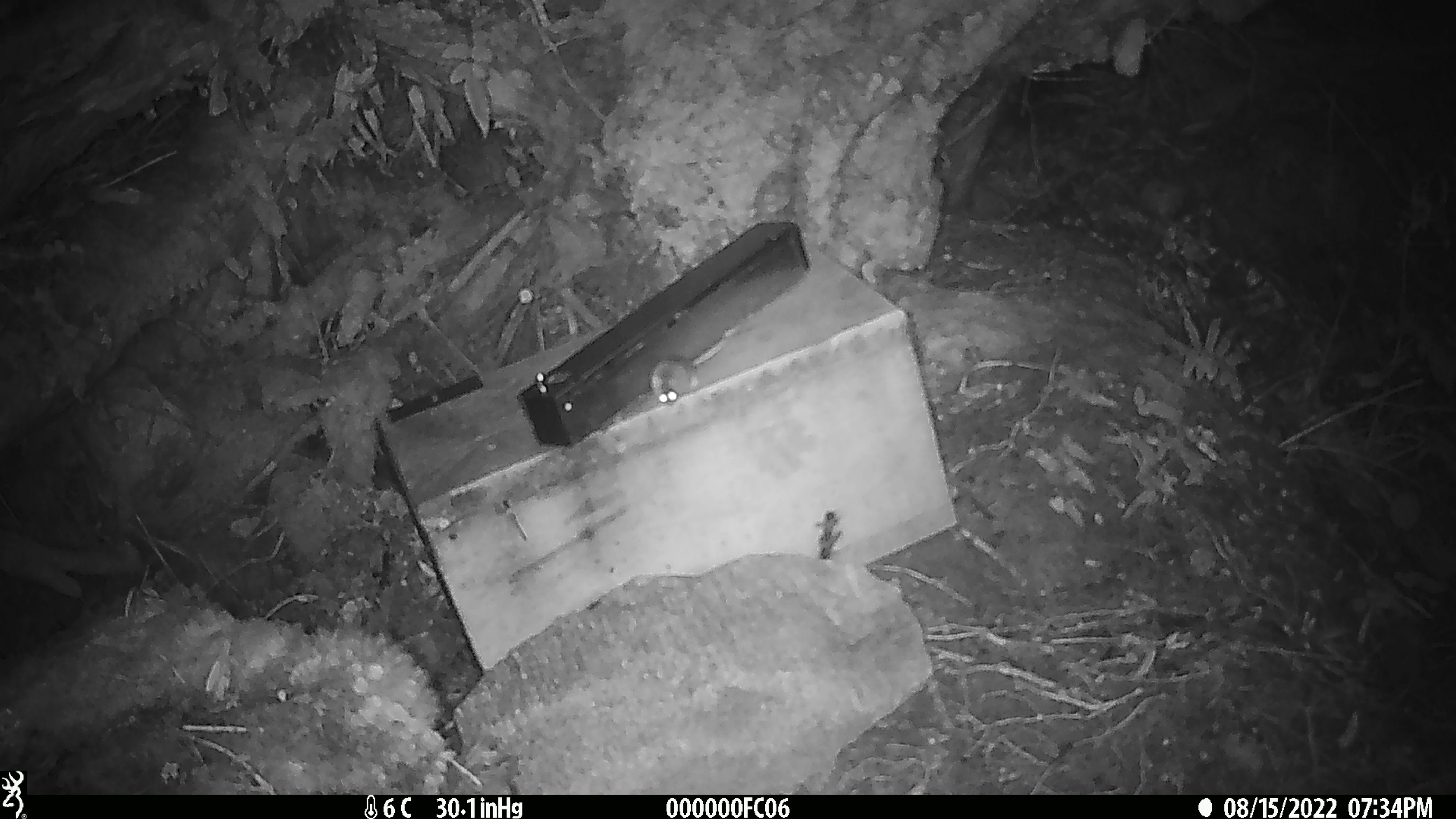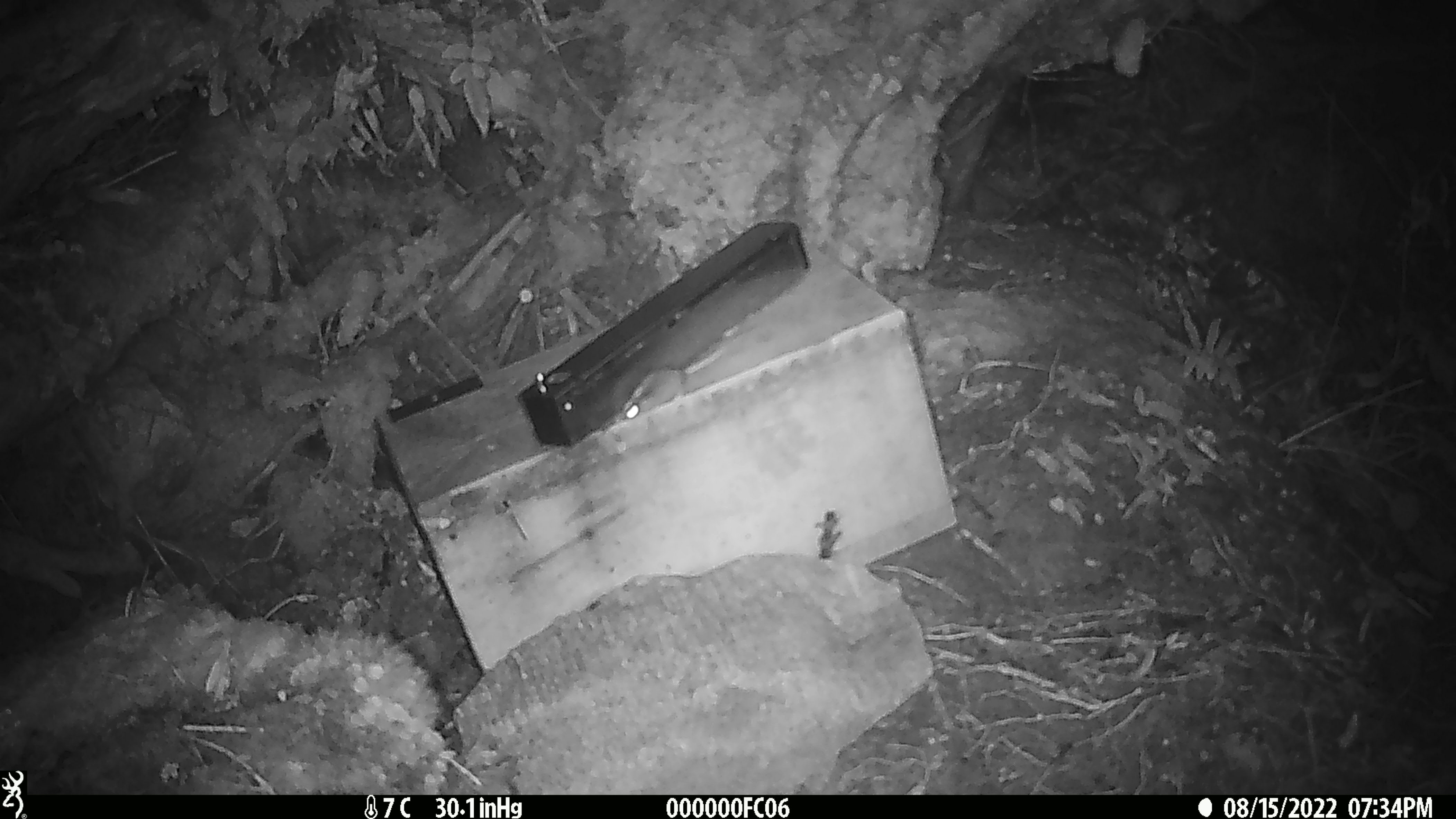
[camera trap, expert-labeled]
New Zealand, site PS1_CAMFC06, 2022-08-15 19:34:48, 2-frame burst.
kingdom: Animalia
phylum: Chordata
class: Mammalia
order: Rodentia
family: Muridae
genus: Mus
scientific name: Mus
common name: mouse